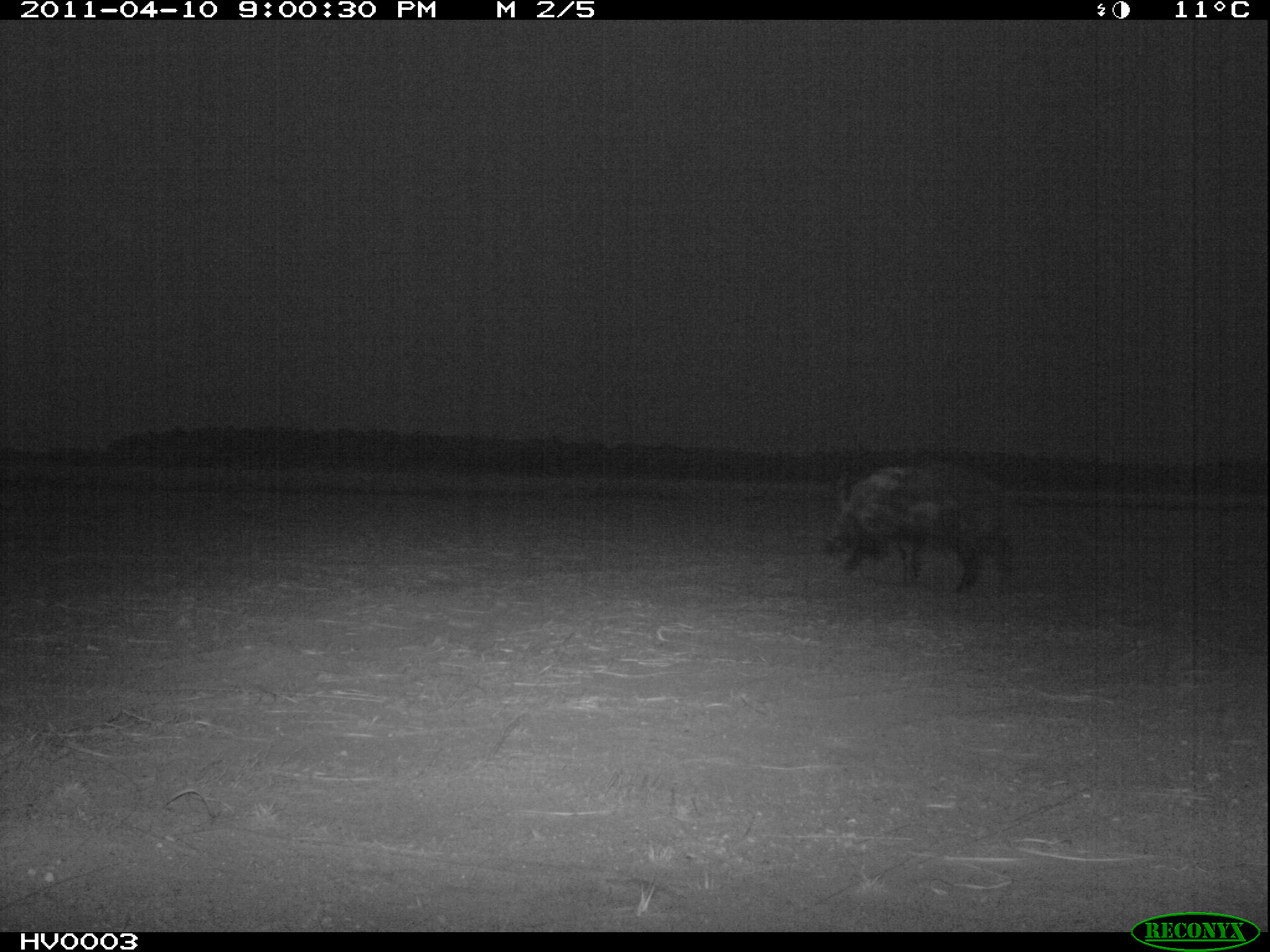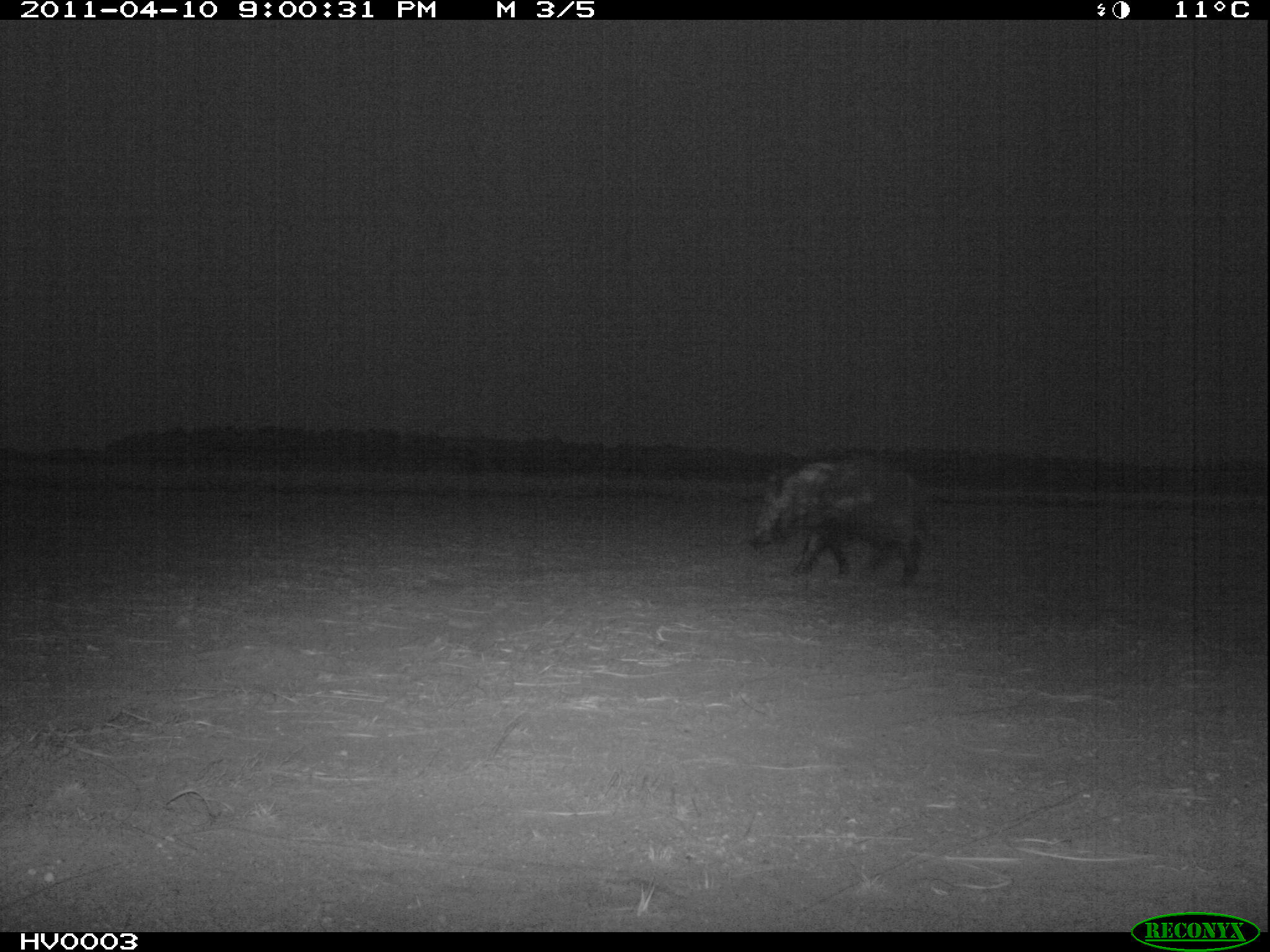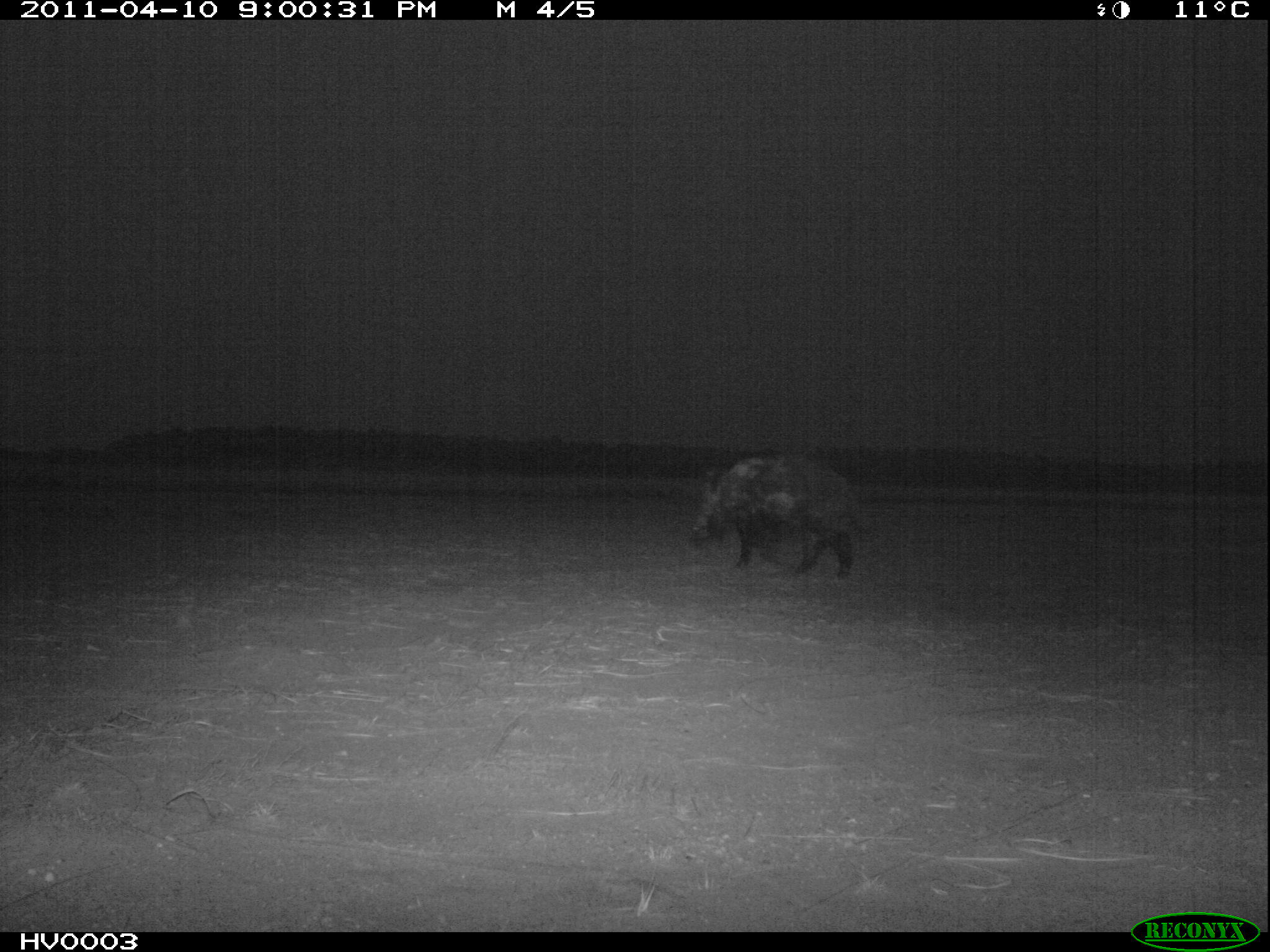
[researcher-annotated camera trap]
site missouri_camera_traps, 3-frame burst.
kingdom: Animalia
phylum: Chordata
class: Mammalia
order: Artiodactyla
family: Suidae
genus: Sus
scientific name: Sus scrofa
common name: wild boar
Wild boar (Sus scrofa). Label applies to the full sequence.